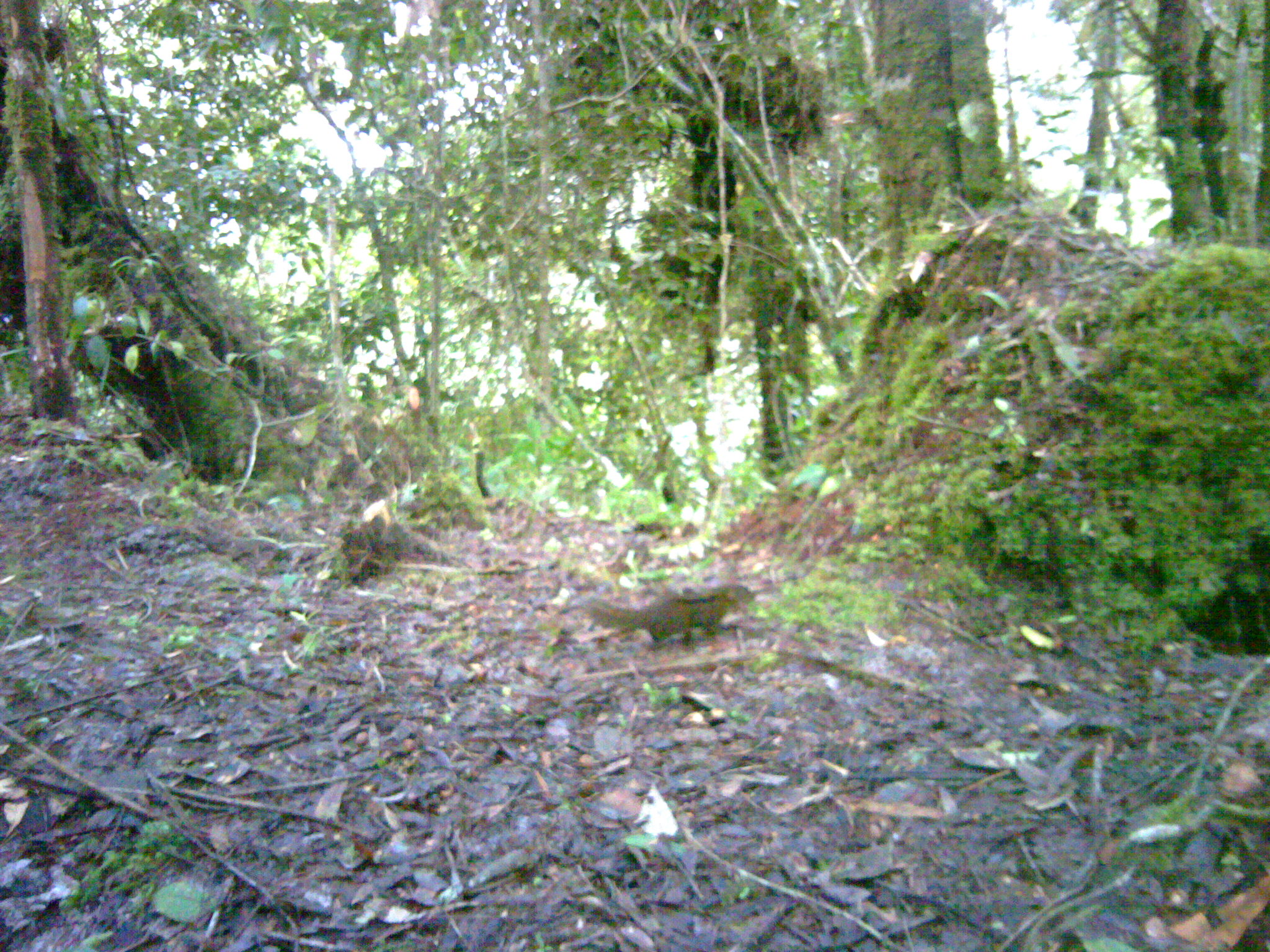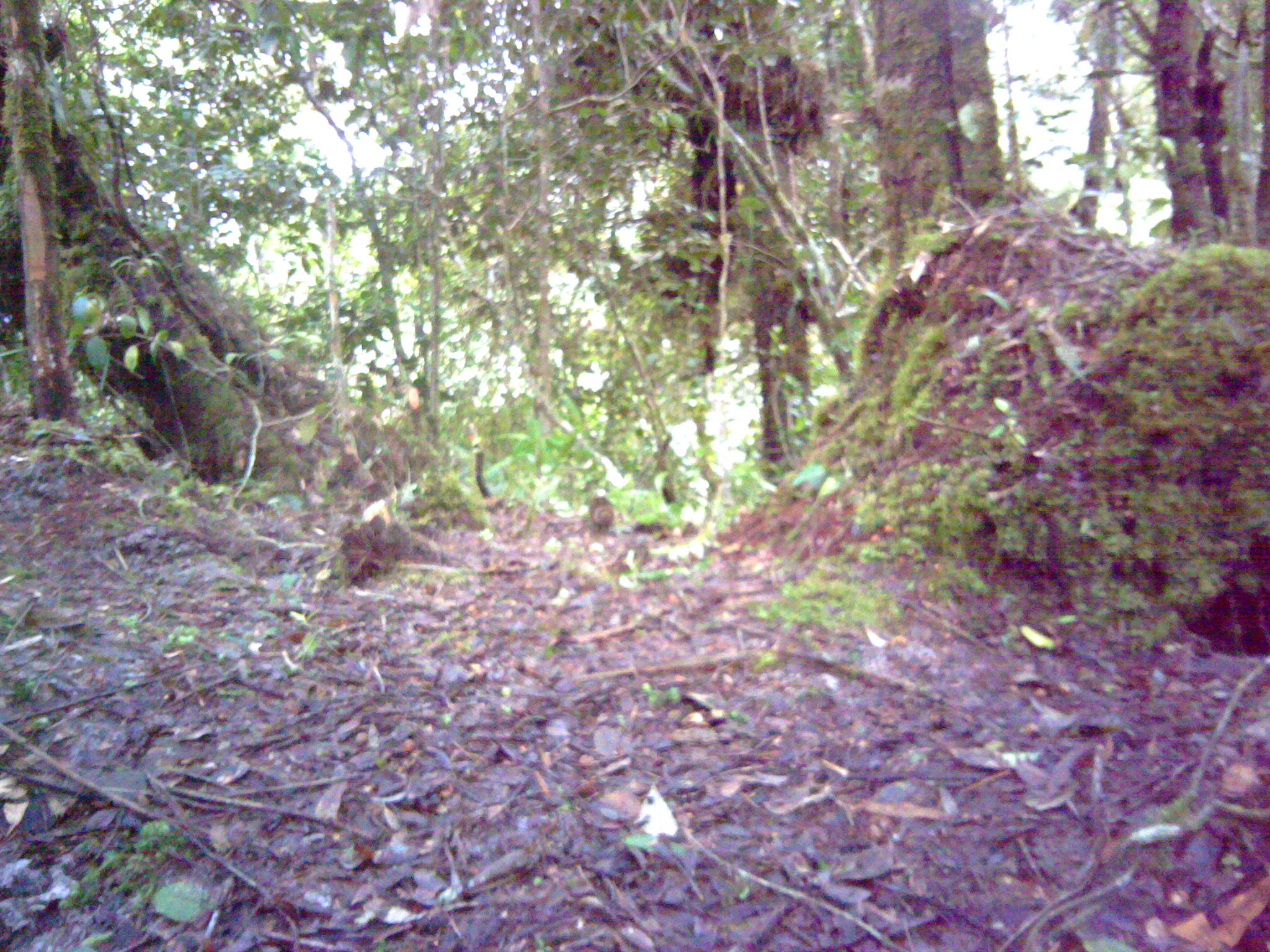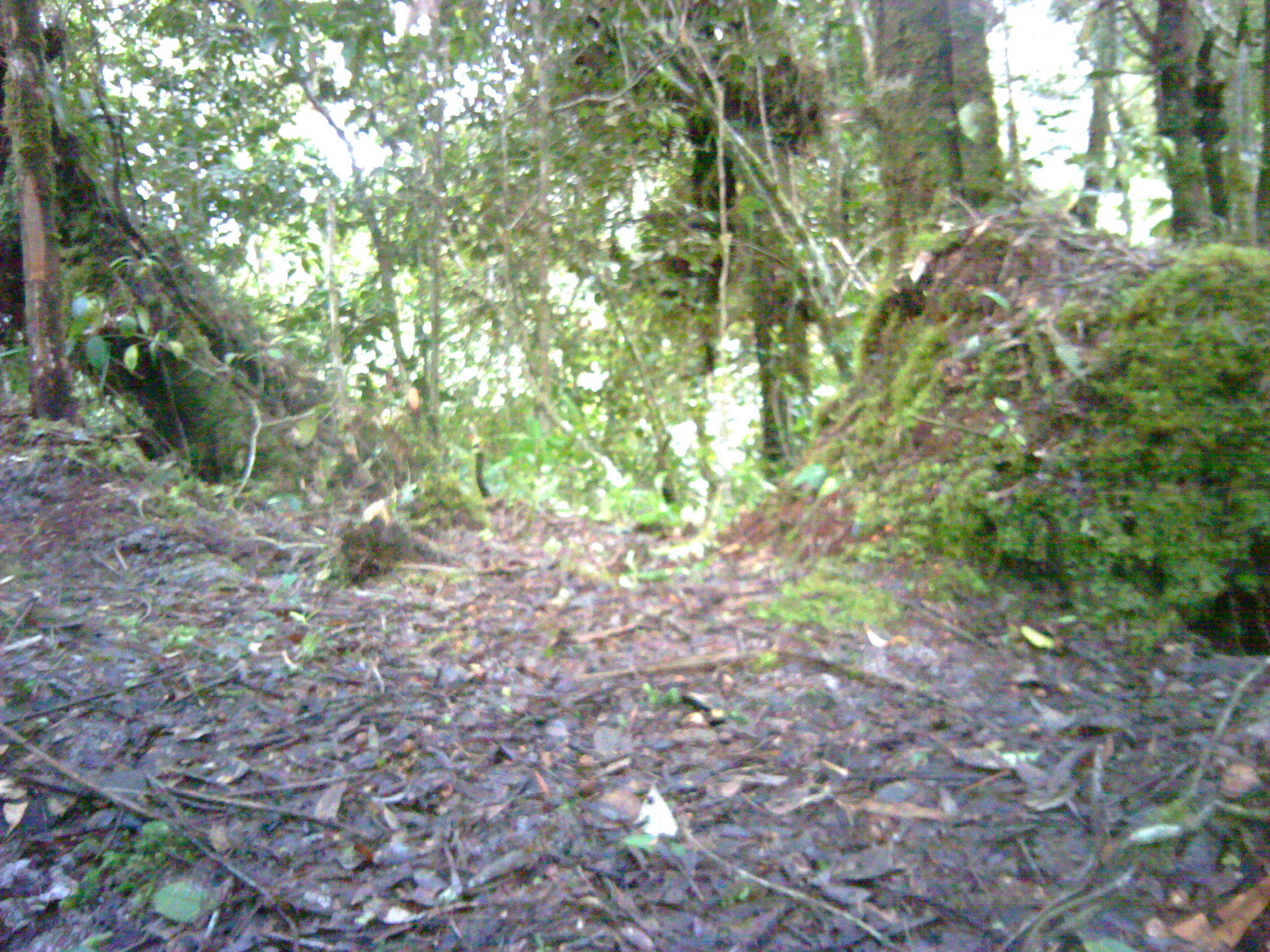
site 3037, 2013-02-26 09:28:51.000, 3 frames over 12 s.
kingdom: Animalia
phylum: Chordata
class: Mammalia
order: Rodentia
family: Sciuridae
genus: Lariscus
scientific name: Lariscus insignis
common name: three-striped ground squirrel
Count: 1.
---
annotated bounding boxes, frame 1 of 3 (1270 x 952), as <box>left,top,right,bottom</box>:
lariscus insignis: <box>584,583,757,646</box>